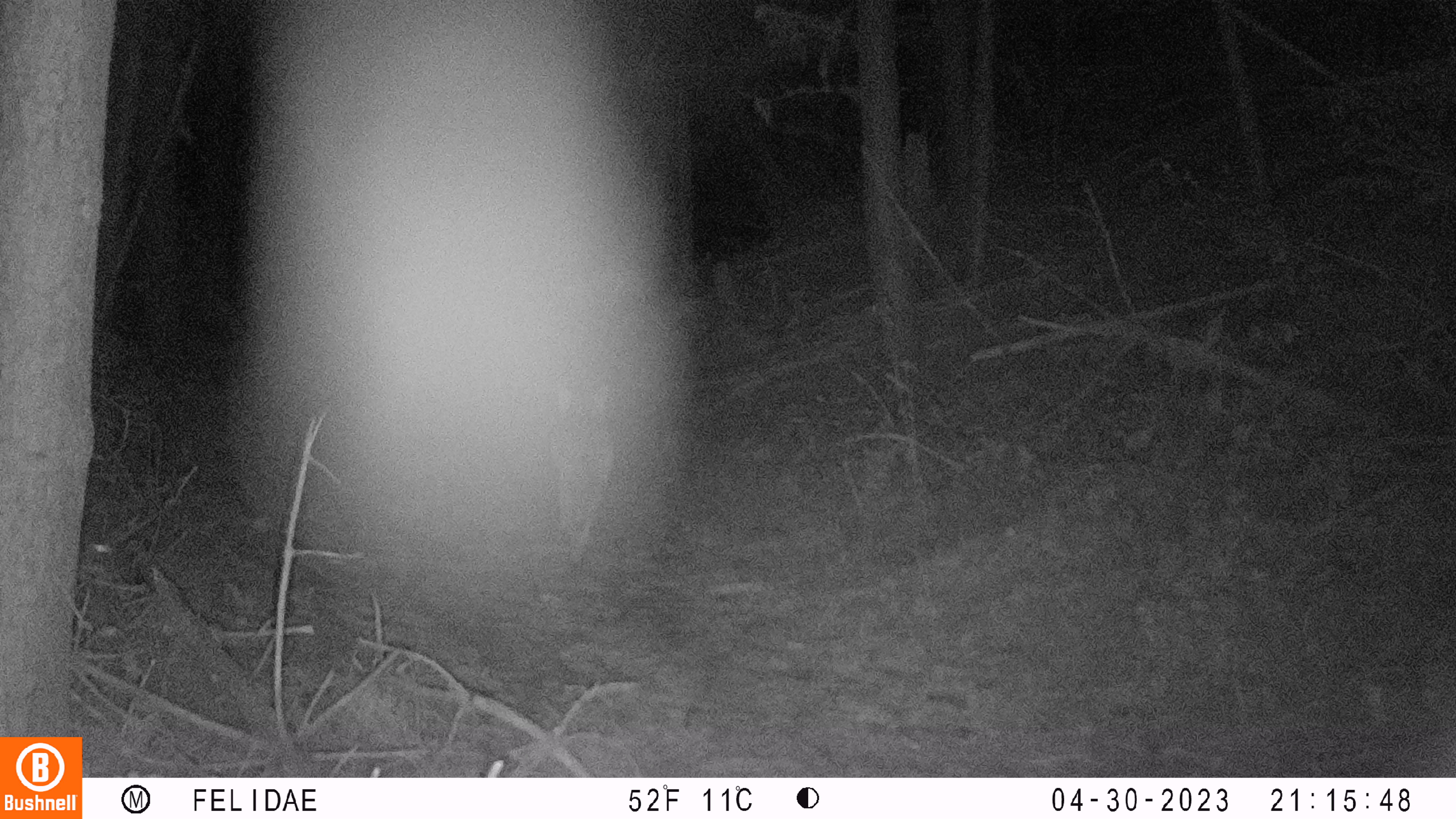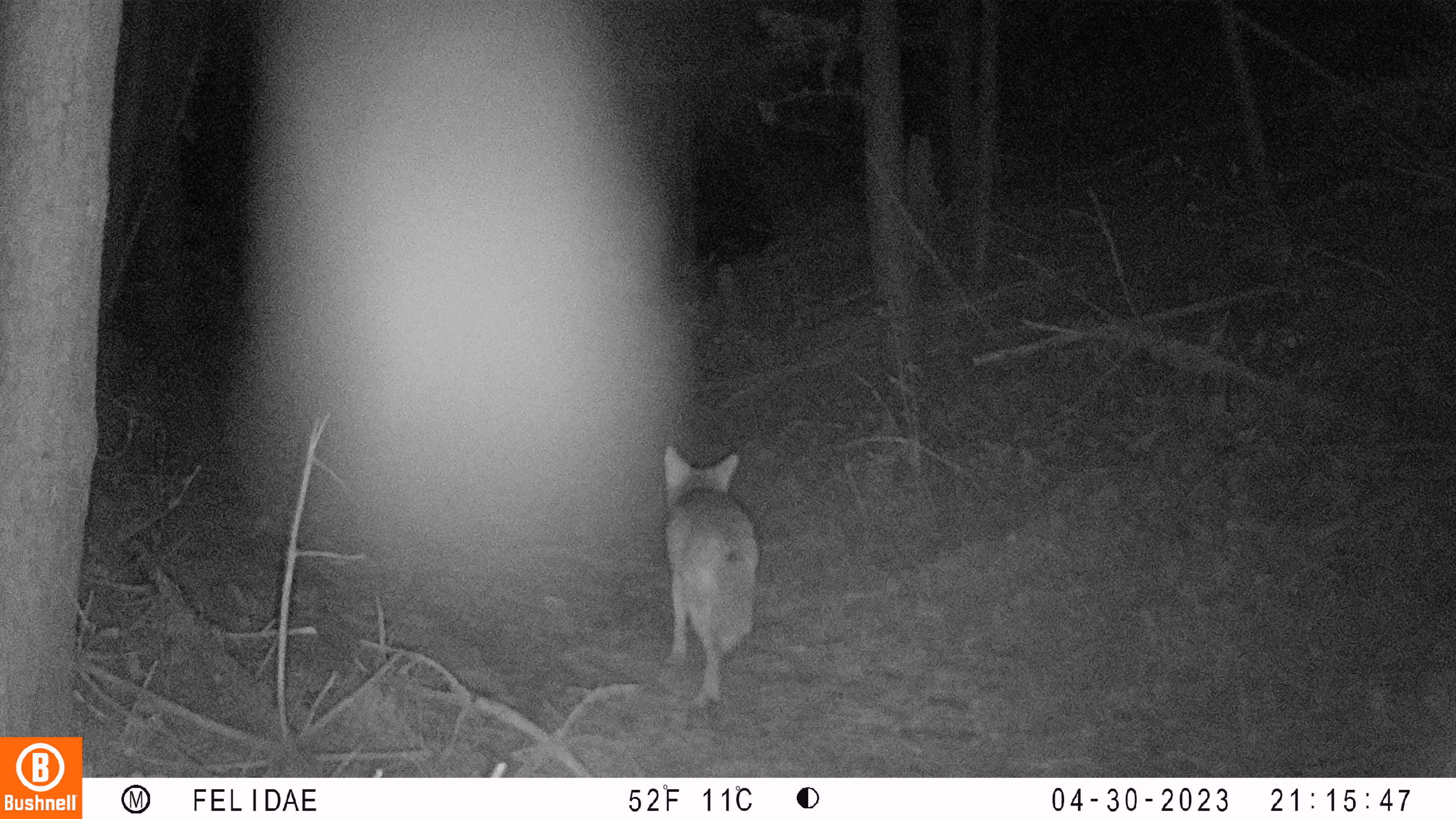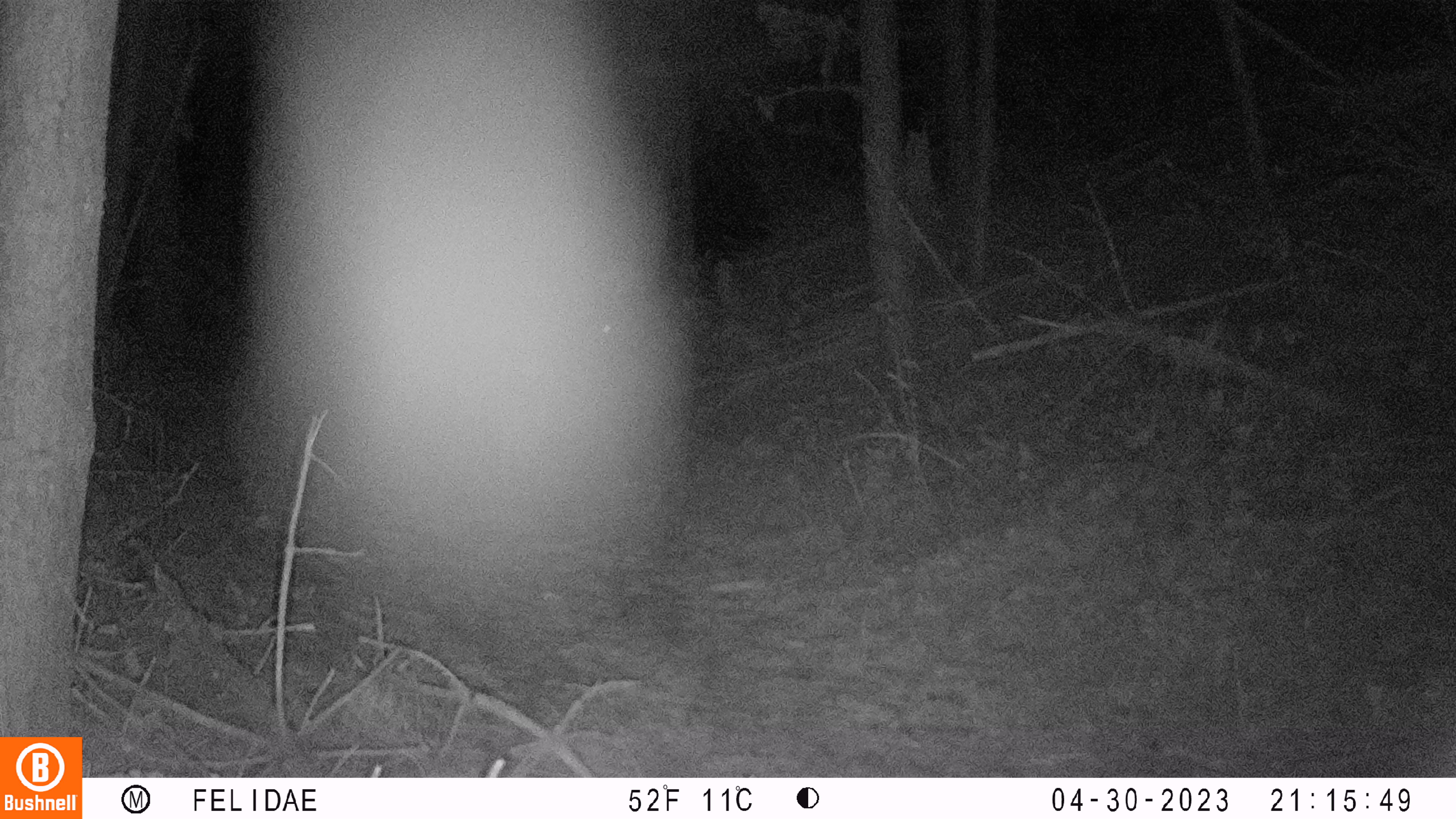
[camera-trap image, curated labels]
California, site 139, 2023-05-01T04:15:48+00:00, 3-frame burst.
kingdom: Animalia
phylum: Chordata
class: Mammalia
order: Carnivora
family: Canidae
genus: Canis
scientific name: Canis latrans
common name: coyote